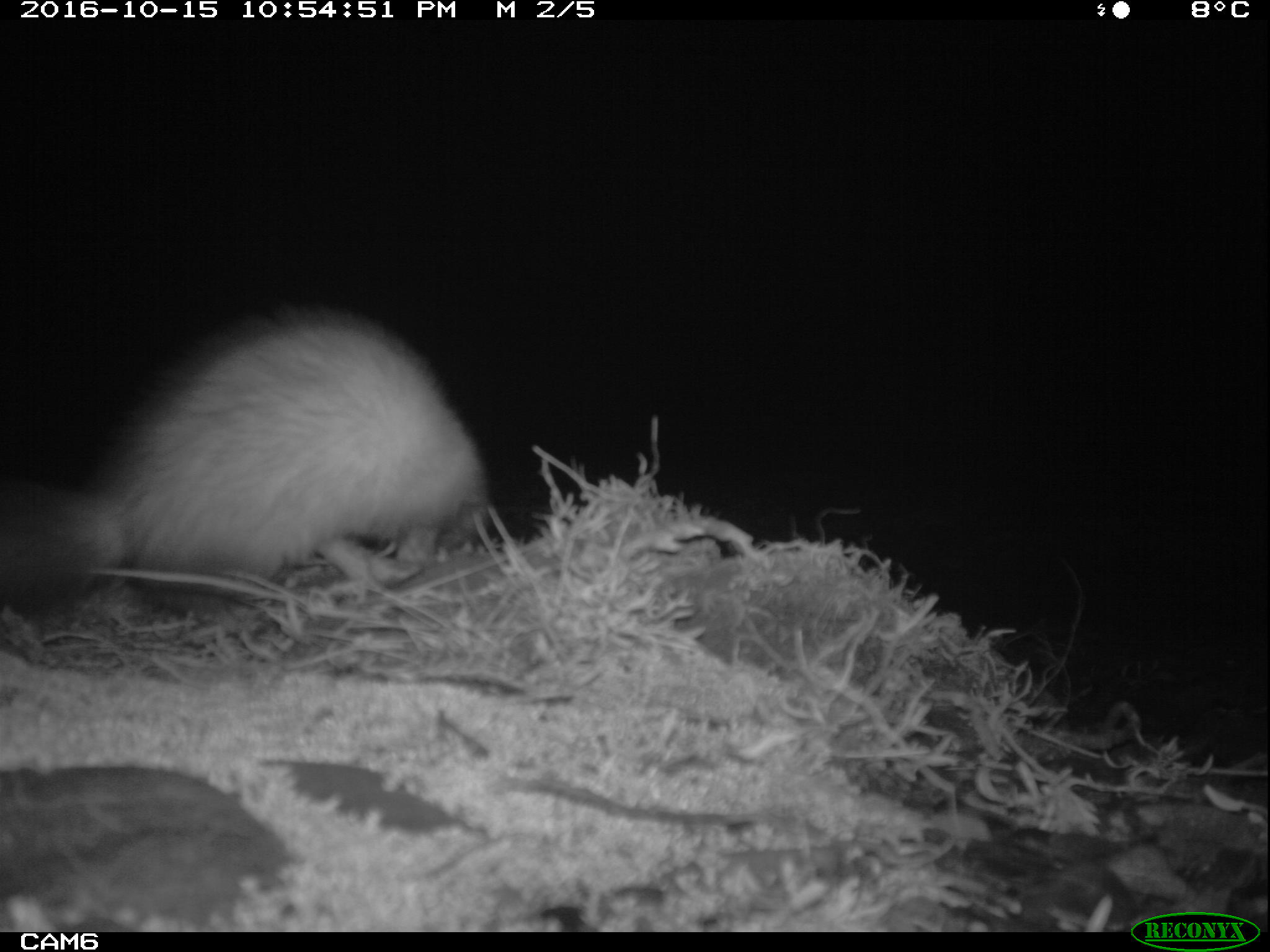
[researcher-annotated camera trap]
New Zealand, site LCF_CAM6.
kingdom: Animalia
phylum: Chordata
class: Mammalia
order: Carnivora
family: Mustelidae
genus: Mustela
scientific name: Mustela furo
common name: ferret